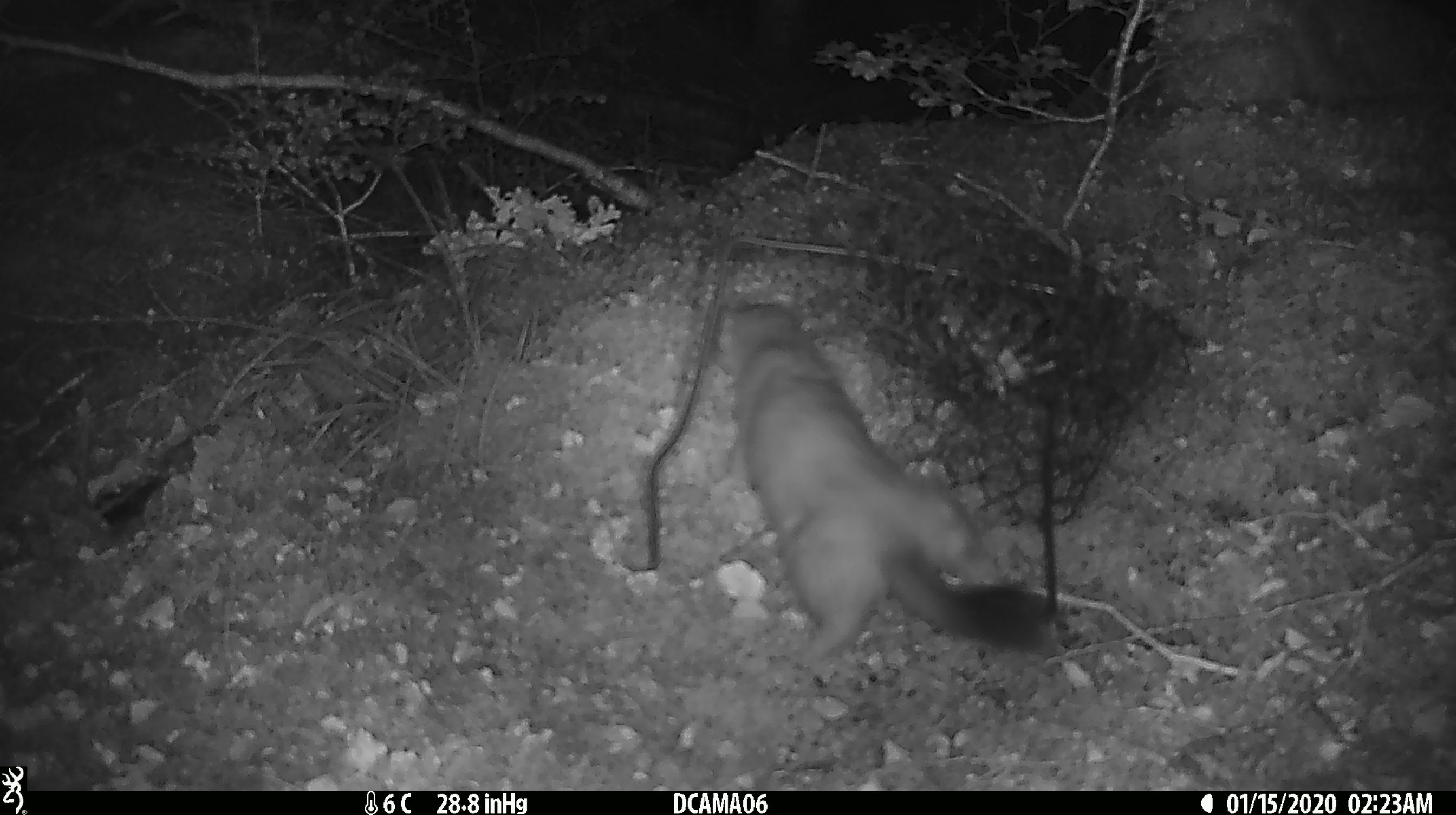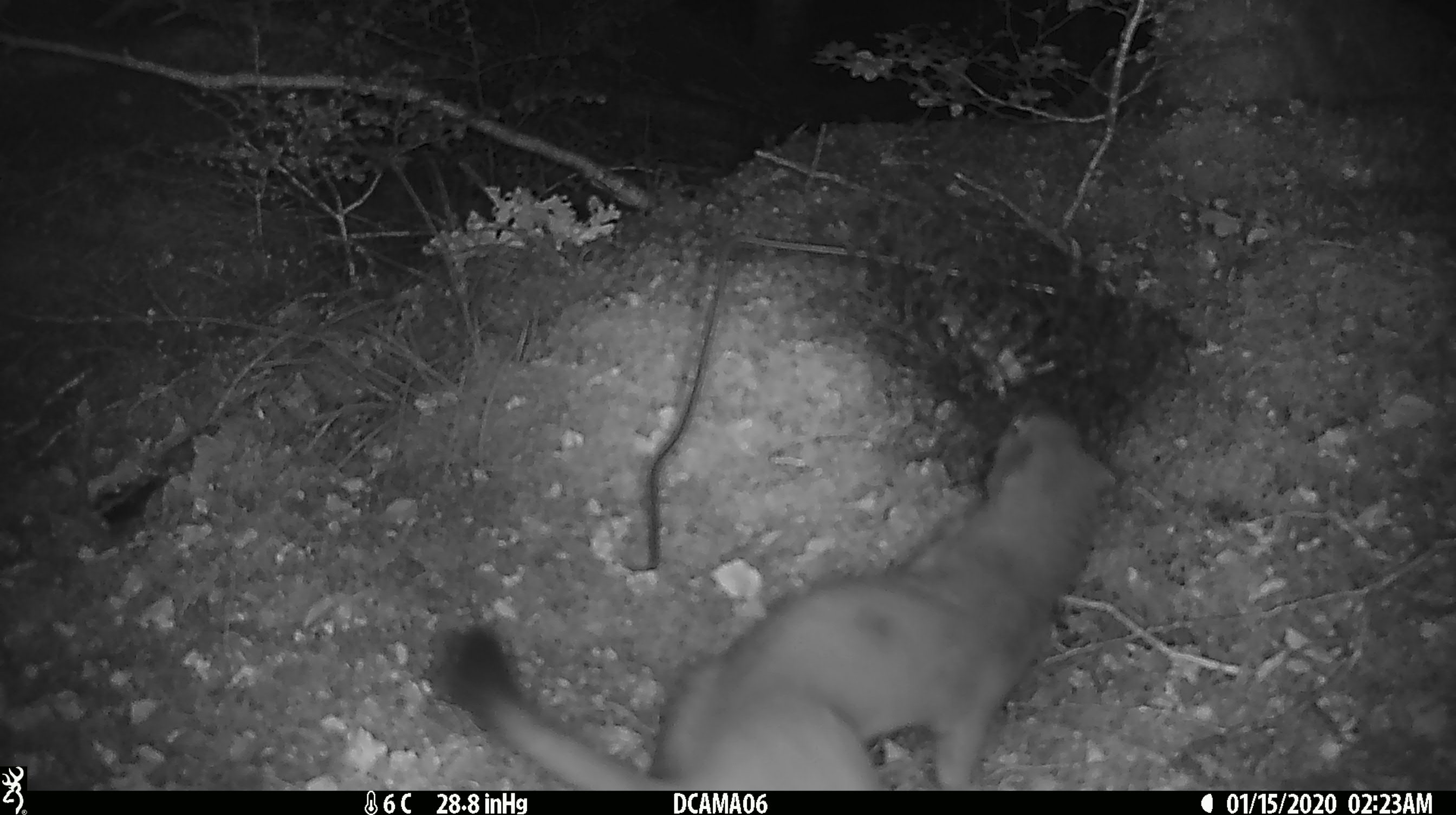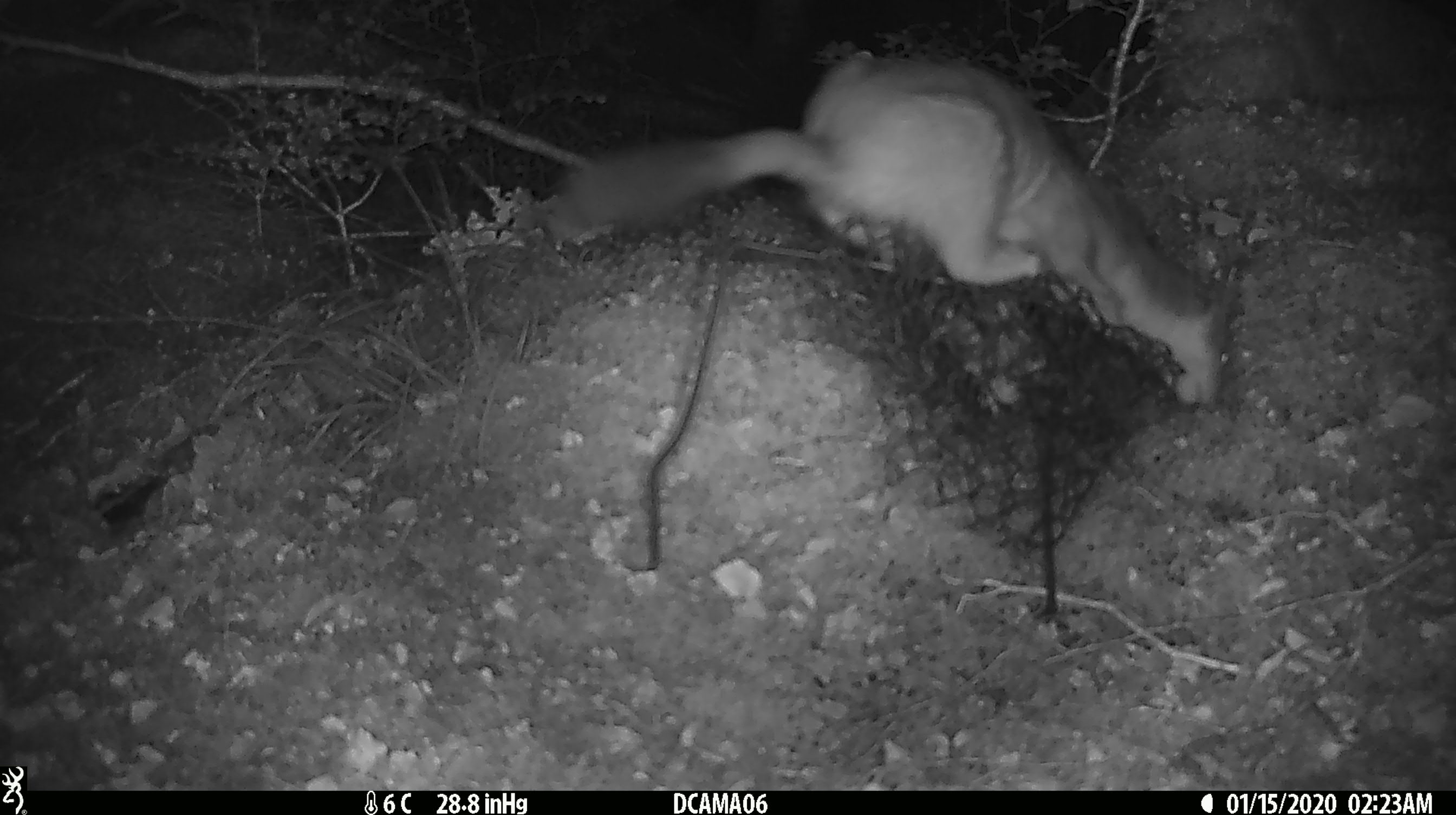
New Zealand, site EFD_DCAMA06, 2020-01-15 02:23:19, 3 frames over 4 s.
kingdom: Animalia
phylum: Chordata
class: Mammalia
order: Carnivora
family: Mustelidae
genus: Mustela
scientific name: Mustela erminea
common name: stoat